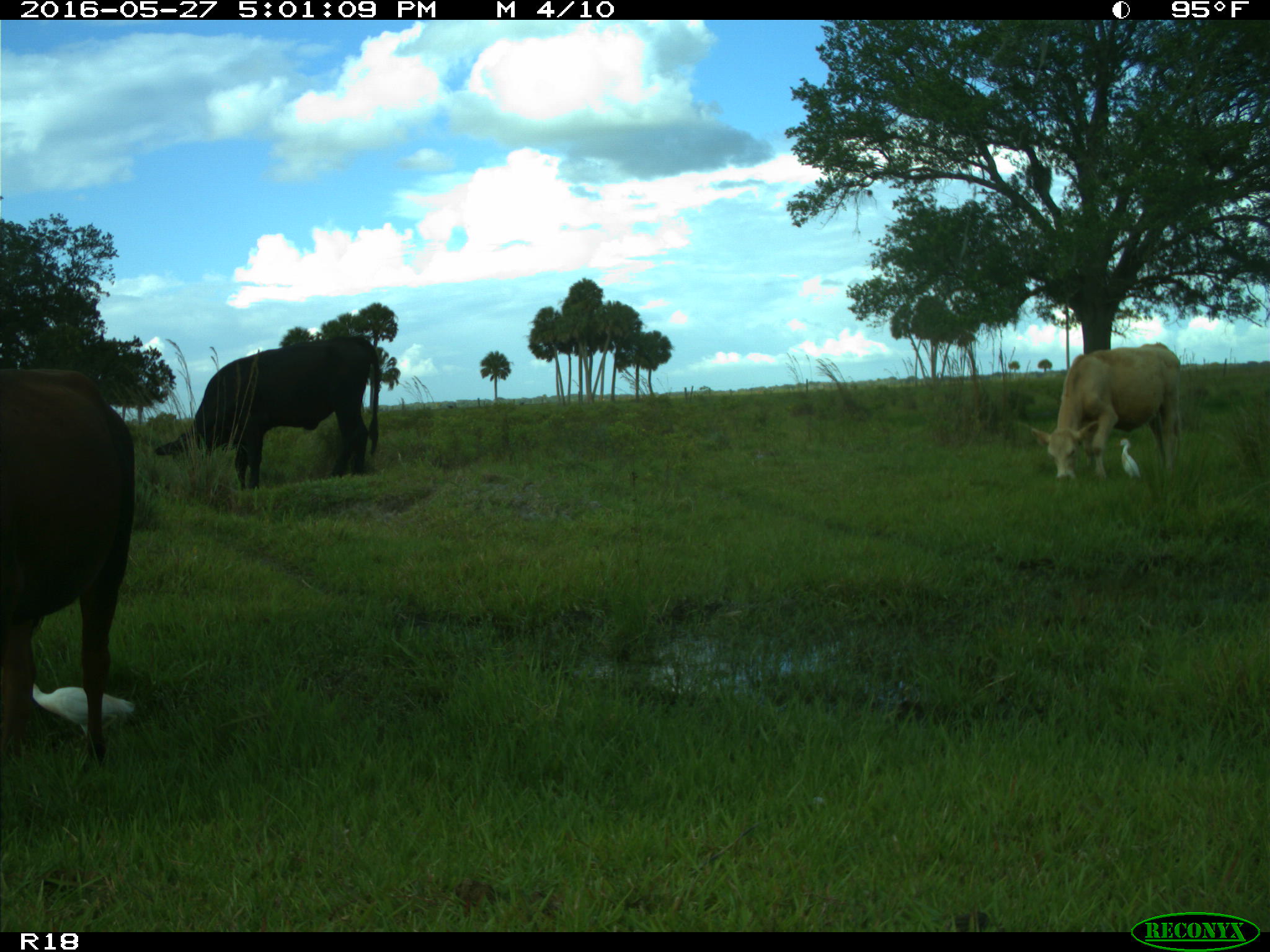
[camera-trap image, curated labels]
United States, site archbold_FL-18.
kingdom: Animalia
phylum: Chordata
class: Mammalia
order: Artiodactyla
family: Bovidae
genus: Bos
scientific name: Bos taurus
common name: domestic cow